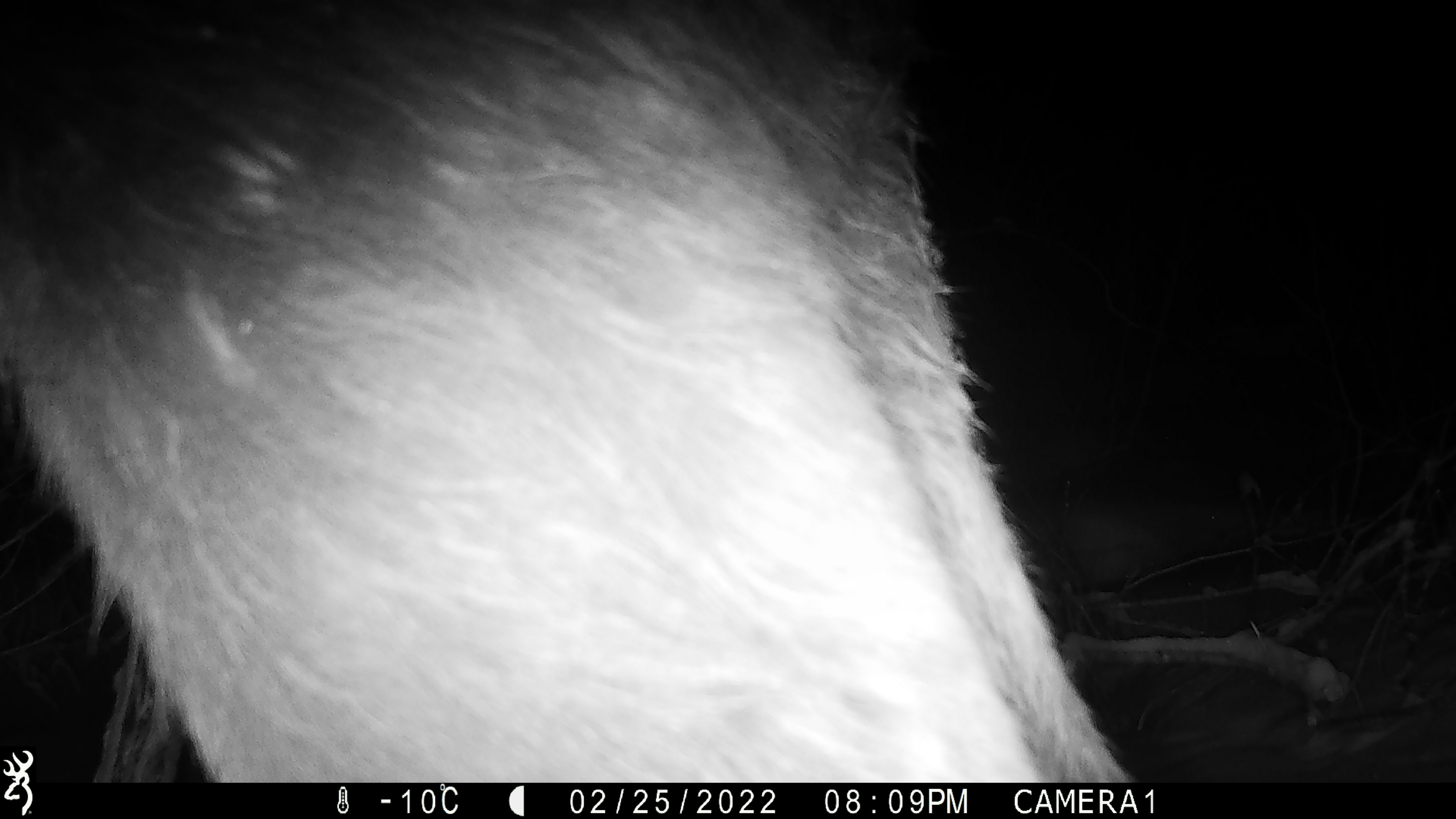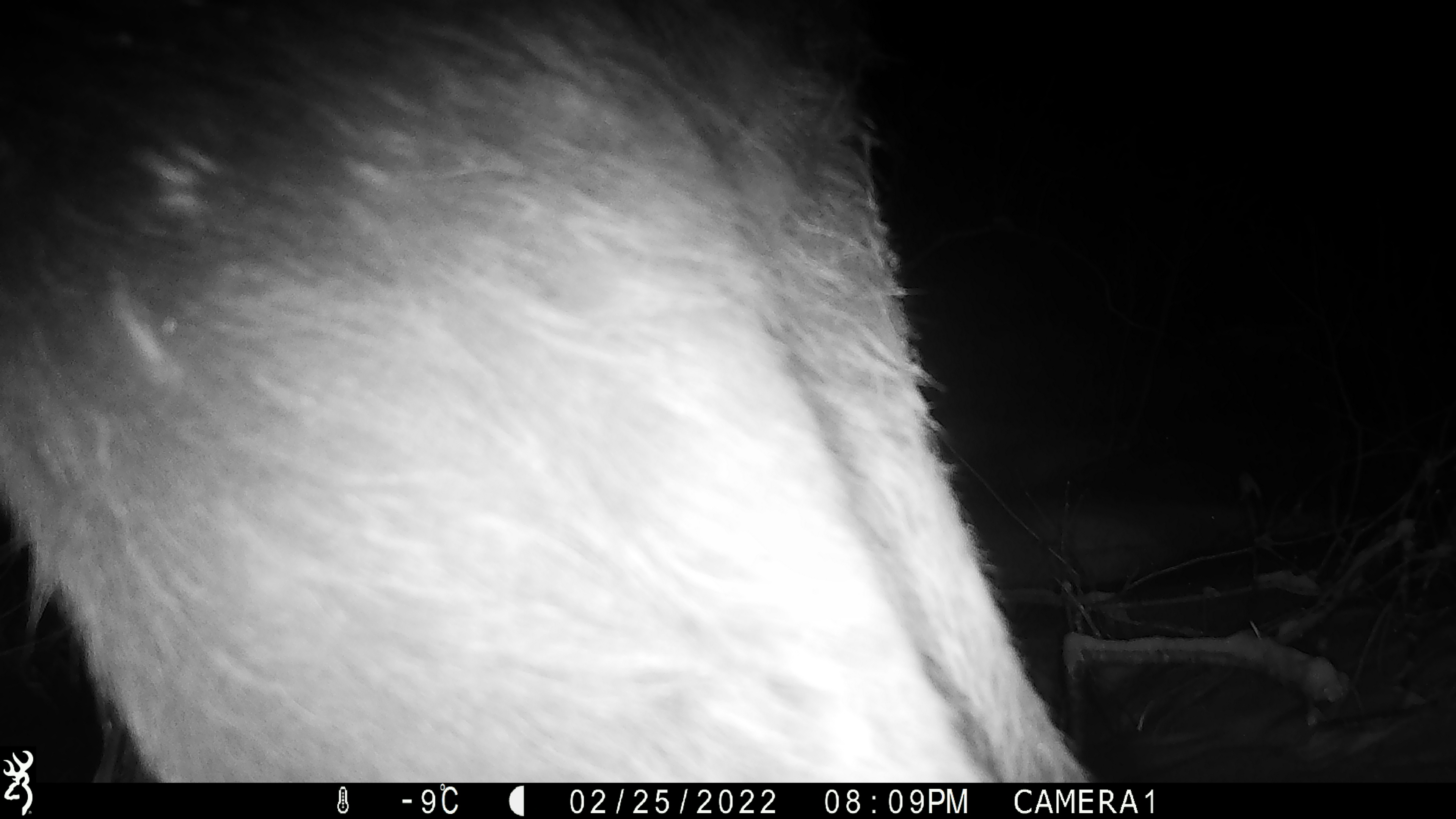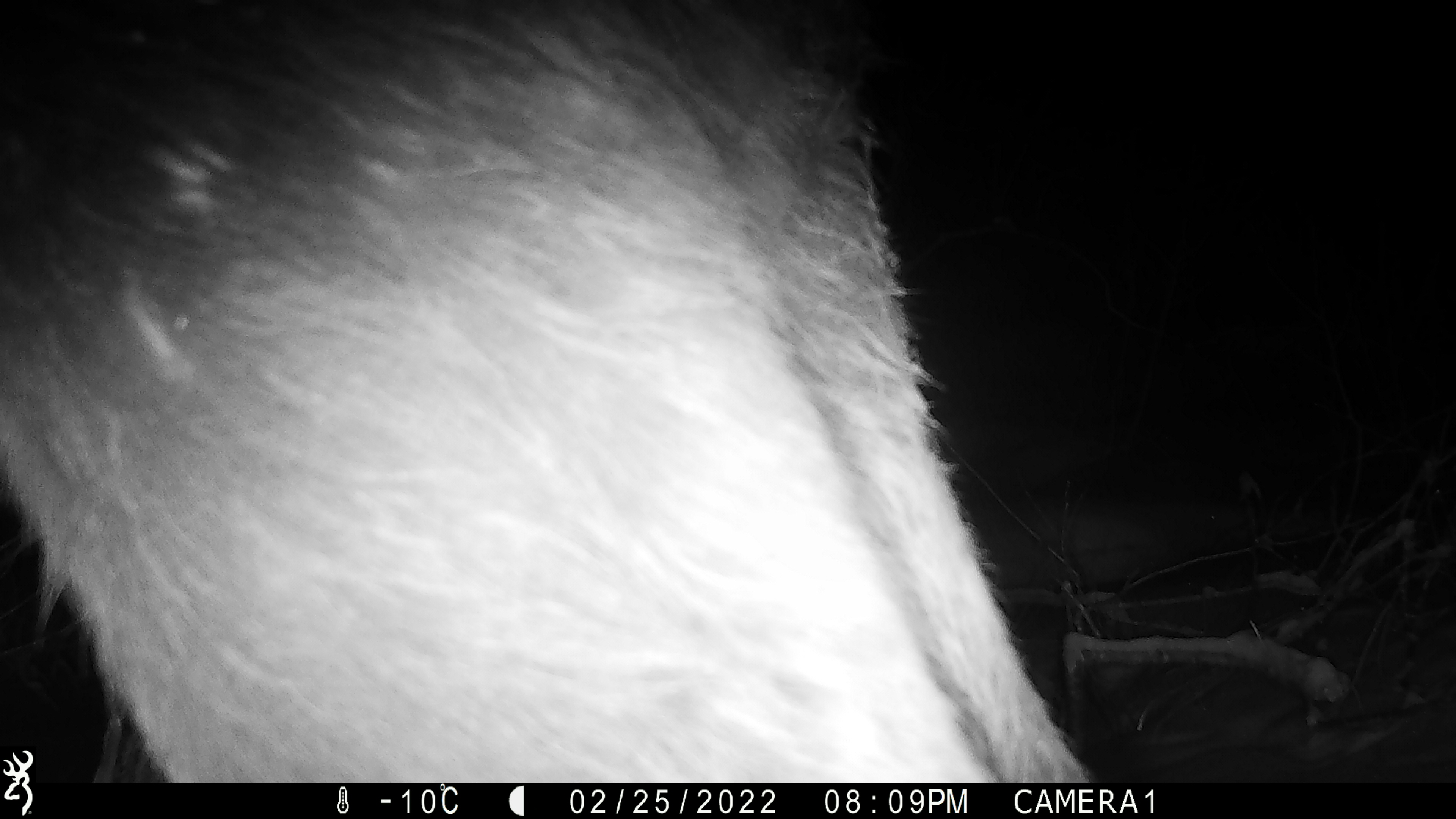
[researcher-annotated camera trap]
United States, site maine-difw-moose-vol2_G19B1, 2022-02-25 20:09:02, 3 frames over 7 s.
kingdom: Animalia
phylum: Chordata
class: Mammalia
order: Artiodactyla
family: Cervidae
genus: Alces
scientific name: Alces alces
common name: moose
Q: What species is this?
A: Moose (Alces alces).